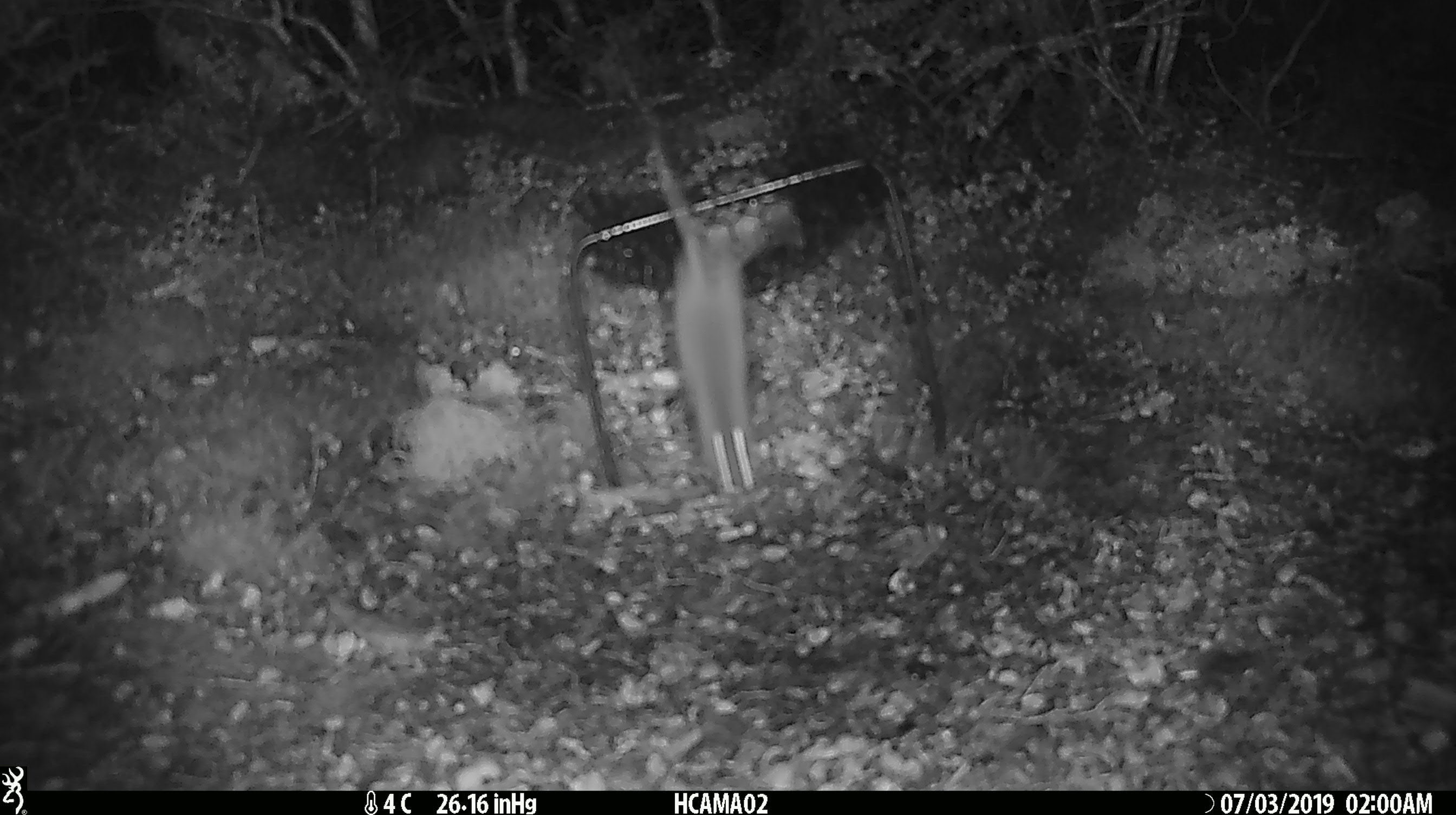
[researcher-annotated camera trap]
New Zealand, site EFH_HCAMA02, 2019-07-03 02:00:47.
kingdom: Animalia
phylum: Chordata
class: Mammalia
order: Rodentia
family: Muridae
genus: Mus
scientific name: Mus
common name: mouse